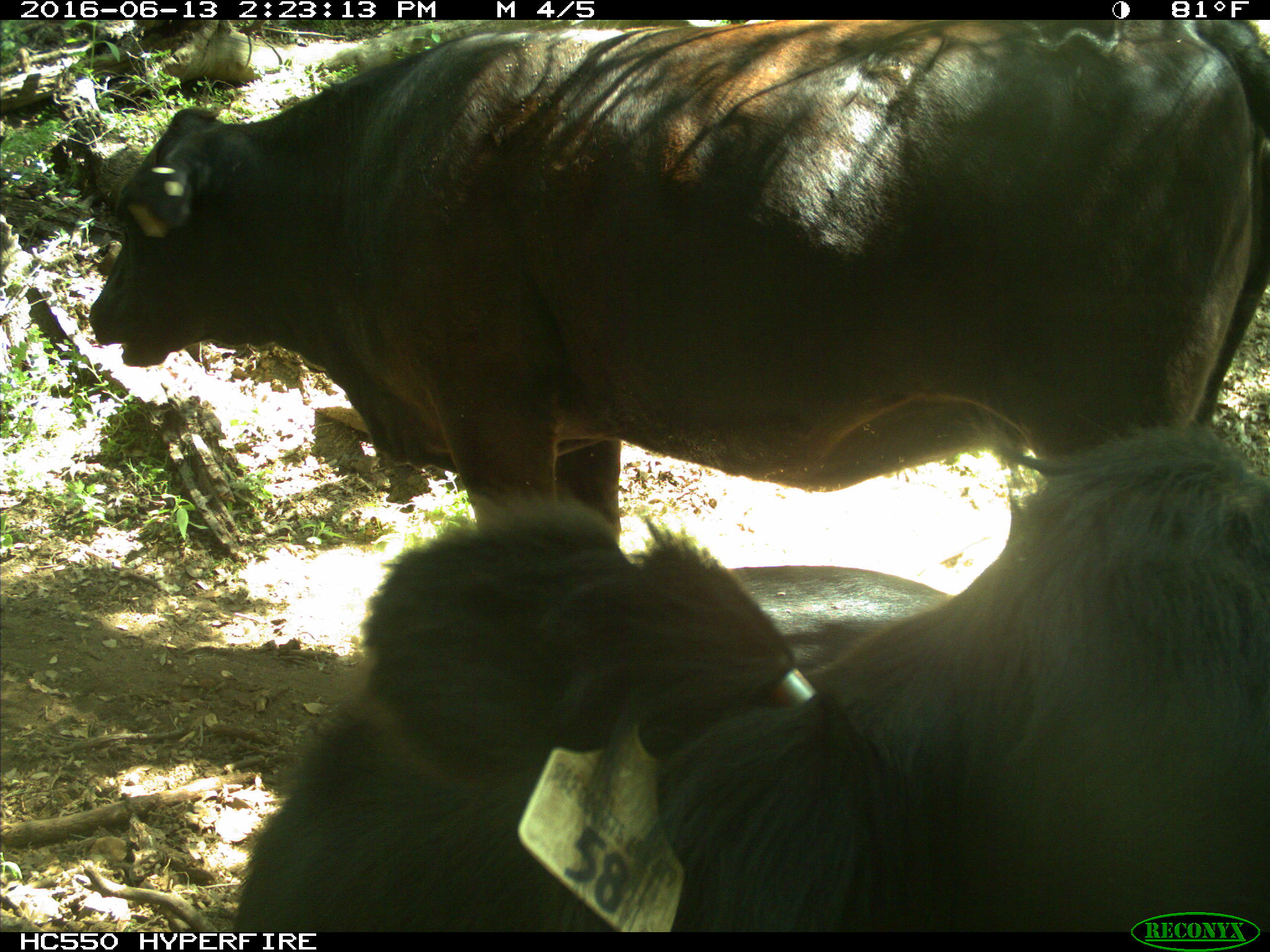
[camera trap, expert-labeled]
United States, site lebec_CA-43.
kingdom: Animalia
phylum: Chordata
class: Mammalia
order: Artiodactyla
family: Bovidae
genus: Bos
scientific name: Bos taurus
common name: domestic cow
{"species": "Bos taurus (domestic cow)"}